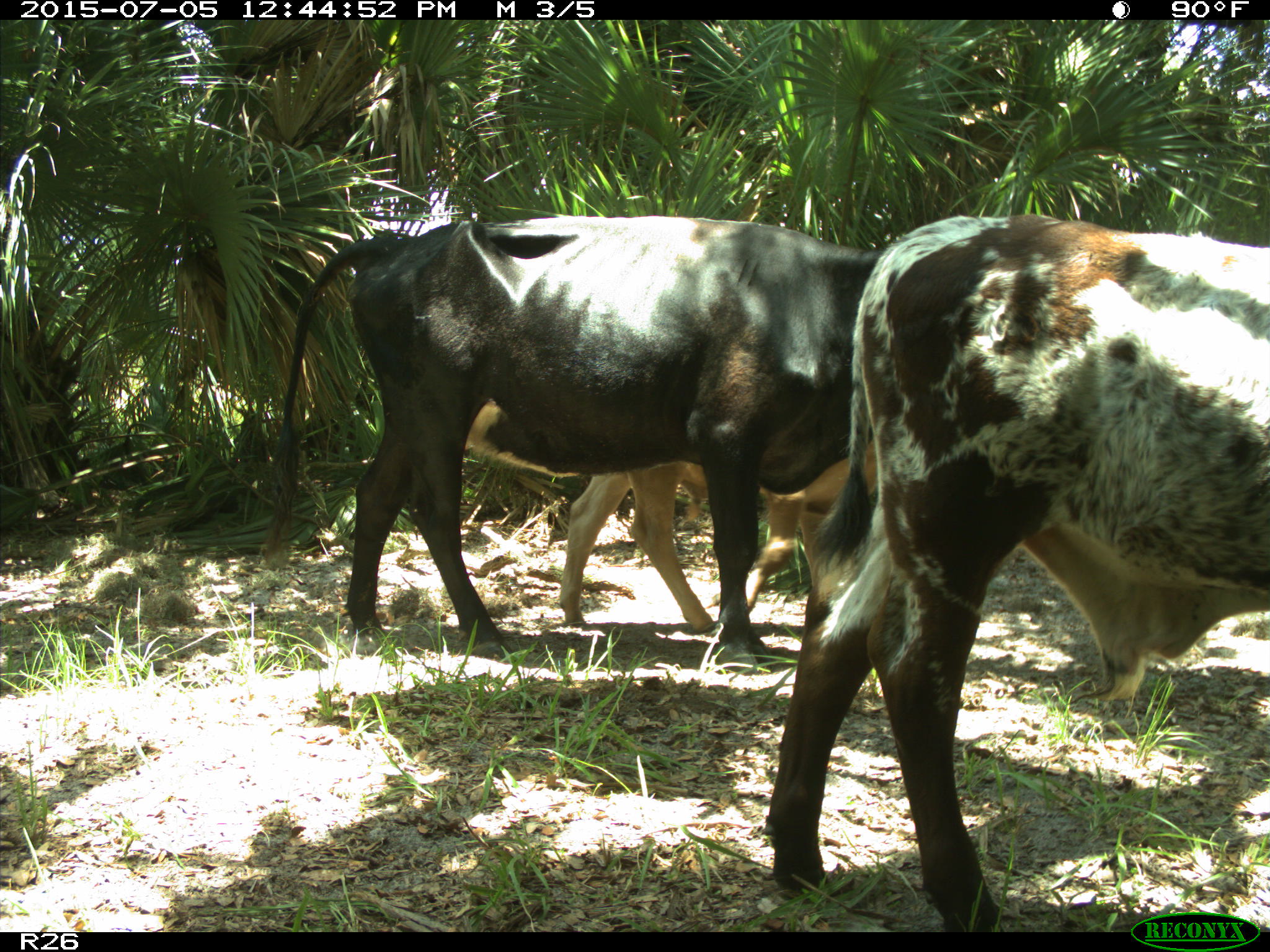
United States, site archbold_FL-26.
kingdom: Animalia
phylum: Chordata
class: Mammalia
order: Artiodactyla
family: Bovidae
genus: Bos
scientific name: Bos taurus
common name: domestic cow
Bos taurus (domestic cow).